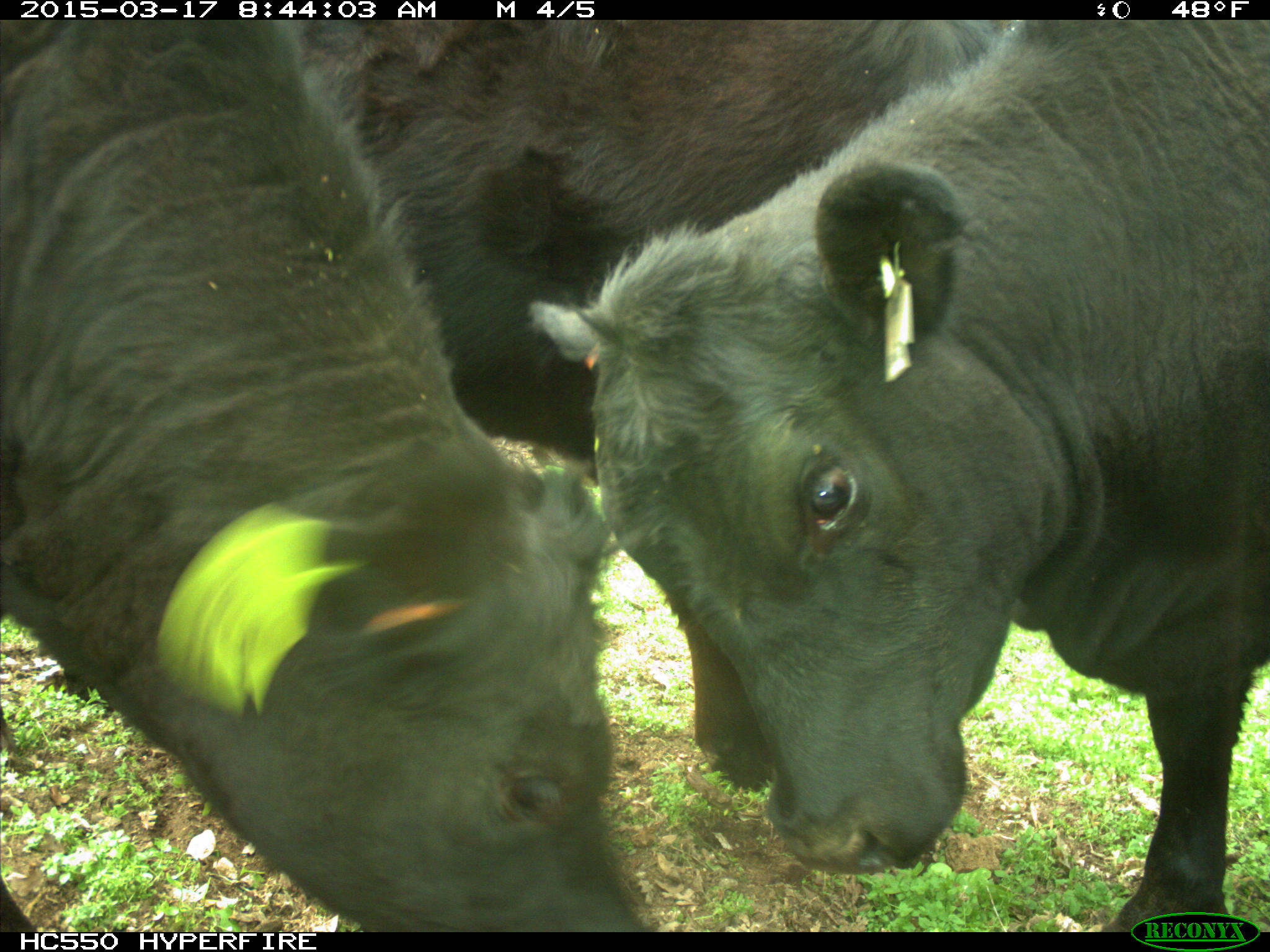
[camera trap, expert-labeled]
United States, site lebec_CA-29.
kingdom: Animalia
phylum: Chordata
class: Mammalia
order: Artiodactyla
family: Bovidae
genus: Bos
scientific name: Bos taurus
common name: domestic cow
Bos taurus (domestic cow).